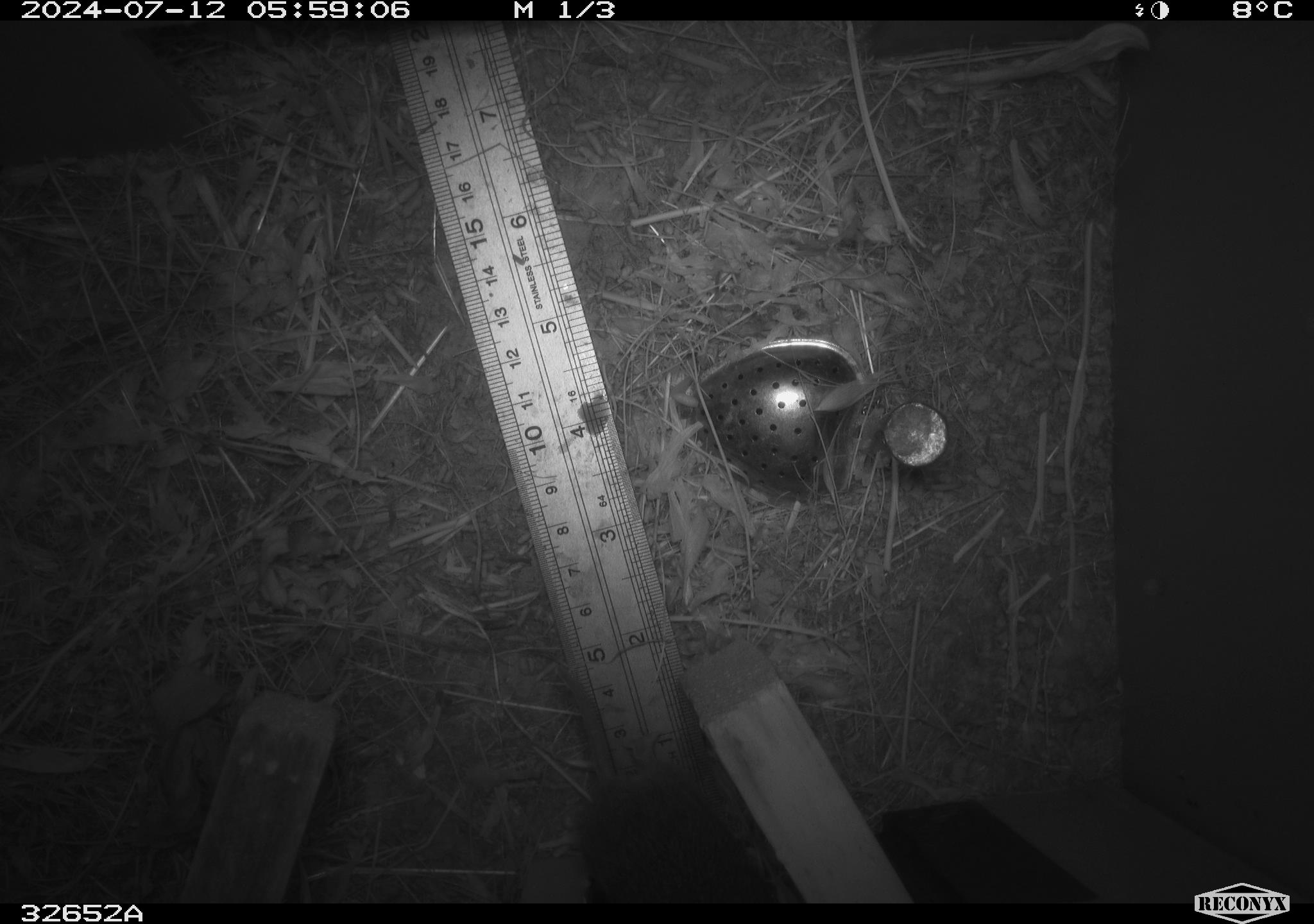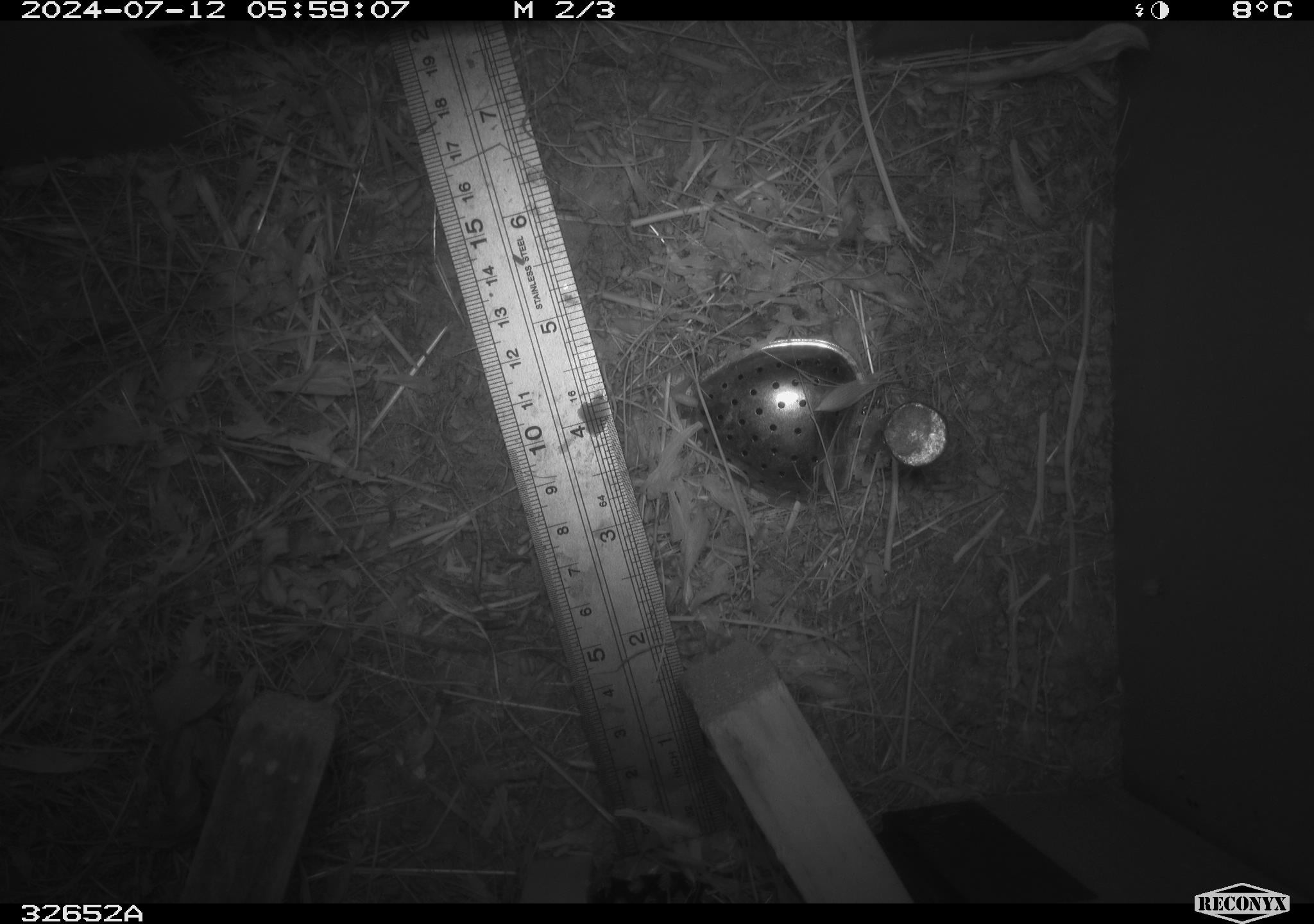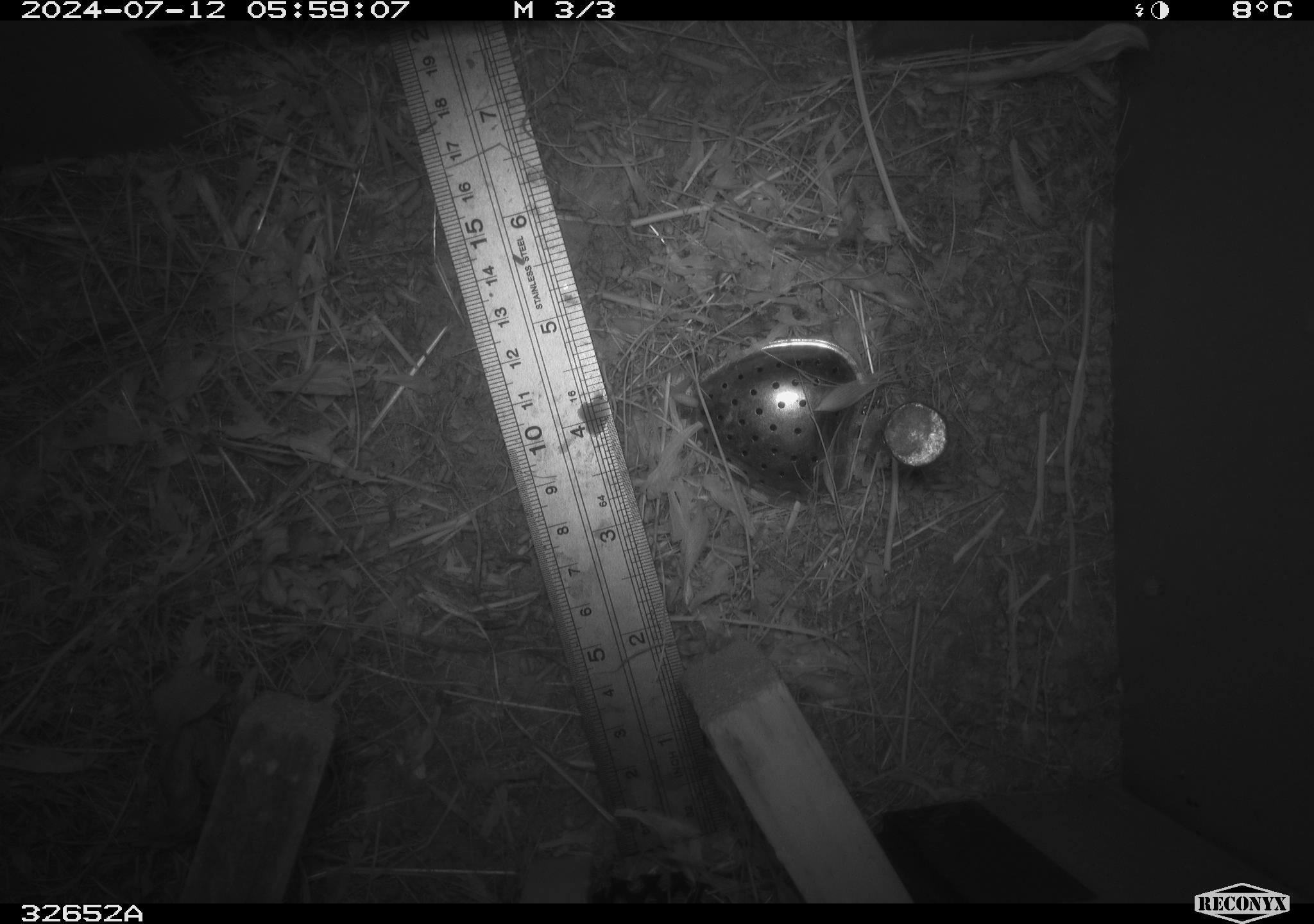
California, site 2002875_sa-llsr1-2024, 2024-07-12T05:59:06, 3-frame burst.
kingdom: Animalia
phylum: Chordata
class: Mammalia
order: Rodentia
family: Cricetidae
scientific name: Arvicolinae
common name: voles, lemmings, and muskrats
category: arvicolinae subfamily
Arvicolinae subfamily (voles, lemmings, and muskrats) (Arvicolinae).